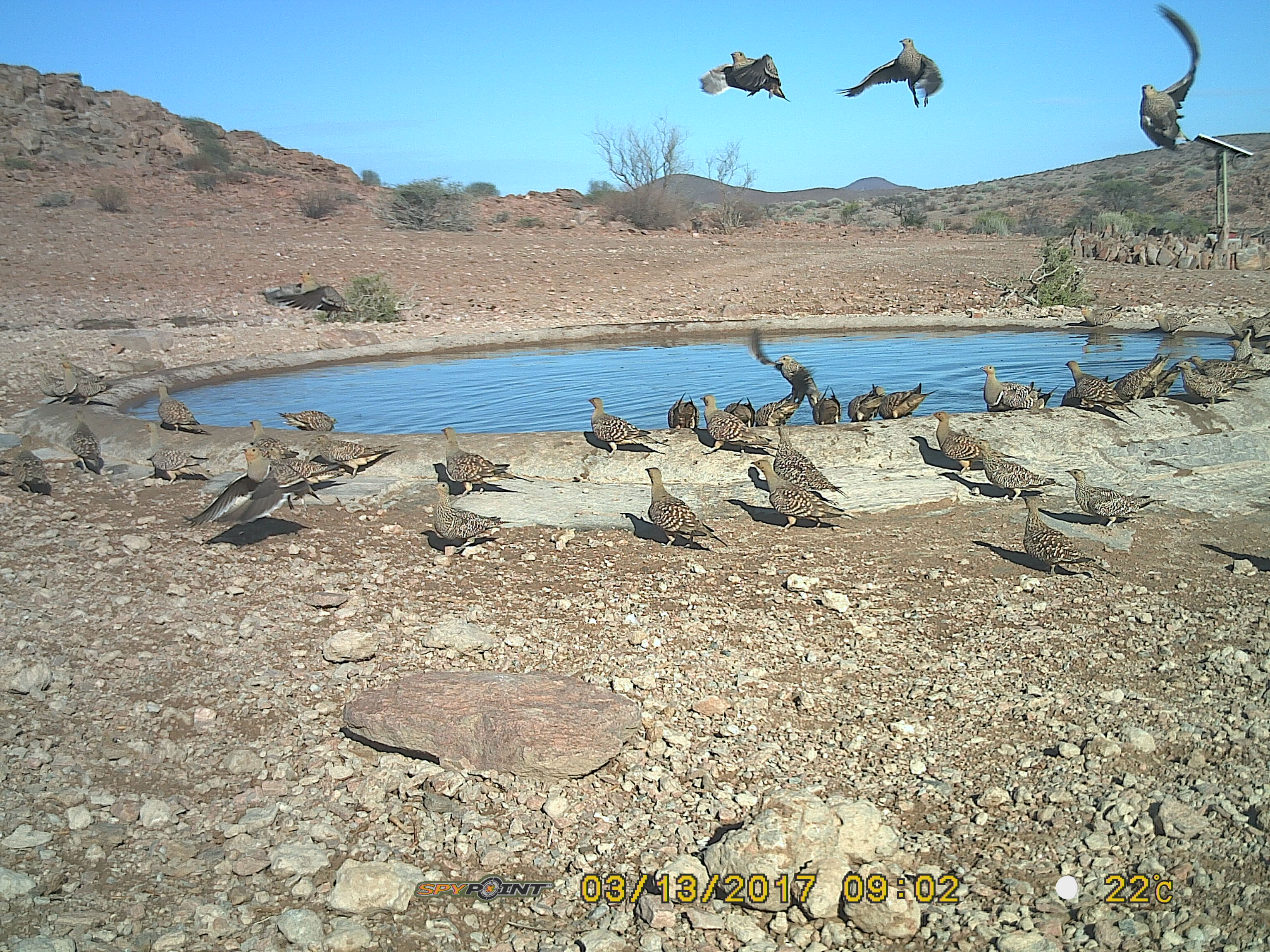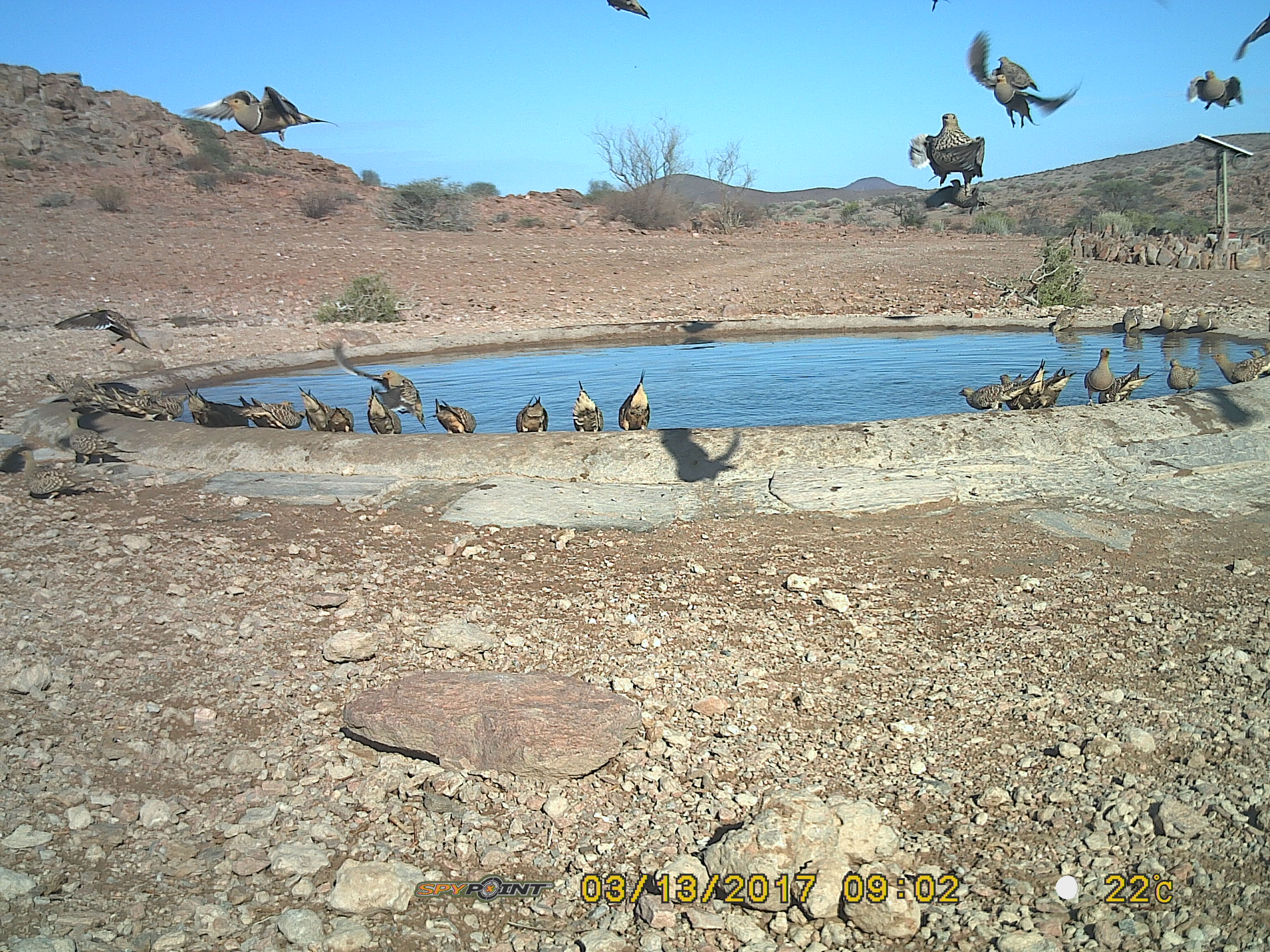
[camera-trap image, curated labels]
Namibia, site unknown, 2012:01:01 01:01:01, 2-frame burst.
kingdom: Animalia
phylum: Chordata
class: Aves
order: Pterocliformes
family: Pteroclidae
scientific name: Pteroclidae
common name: sandgrouse